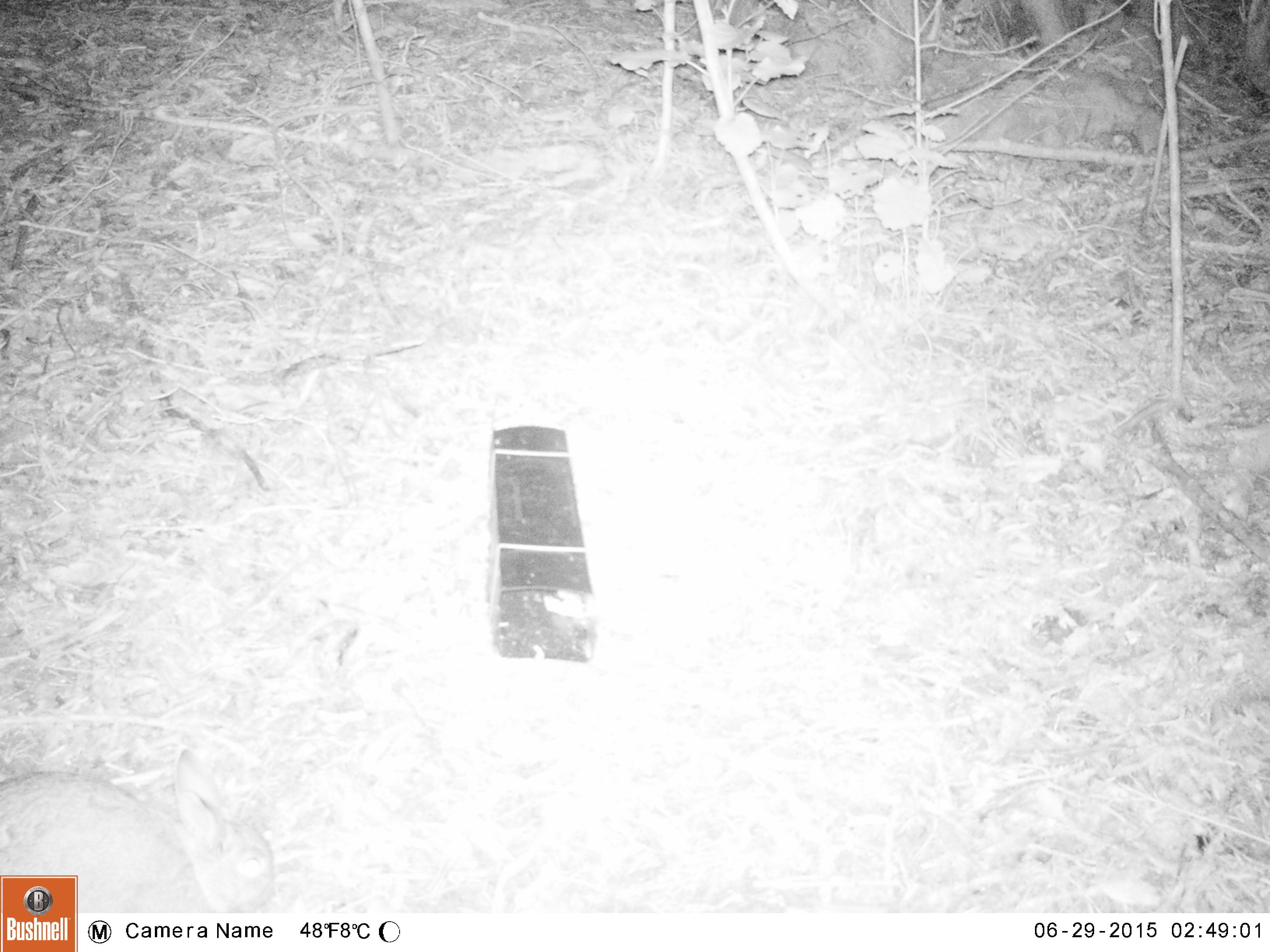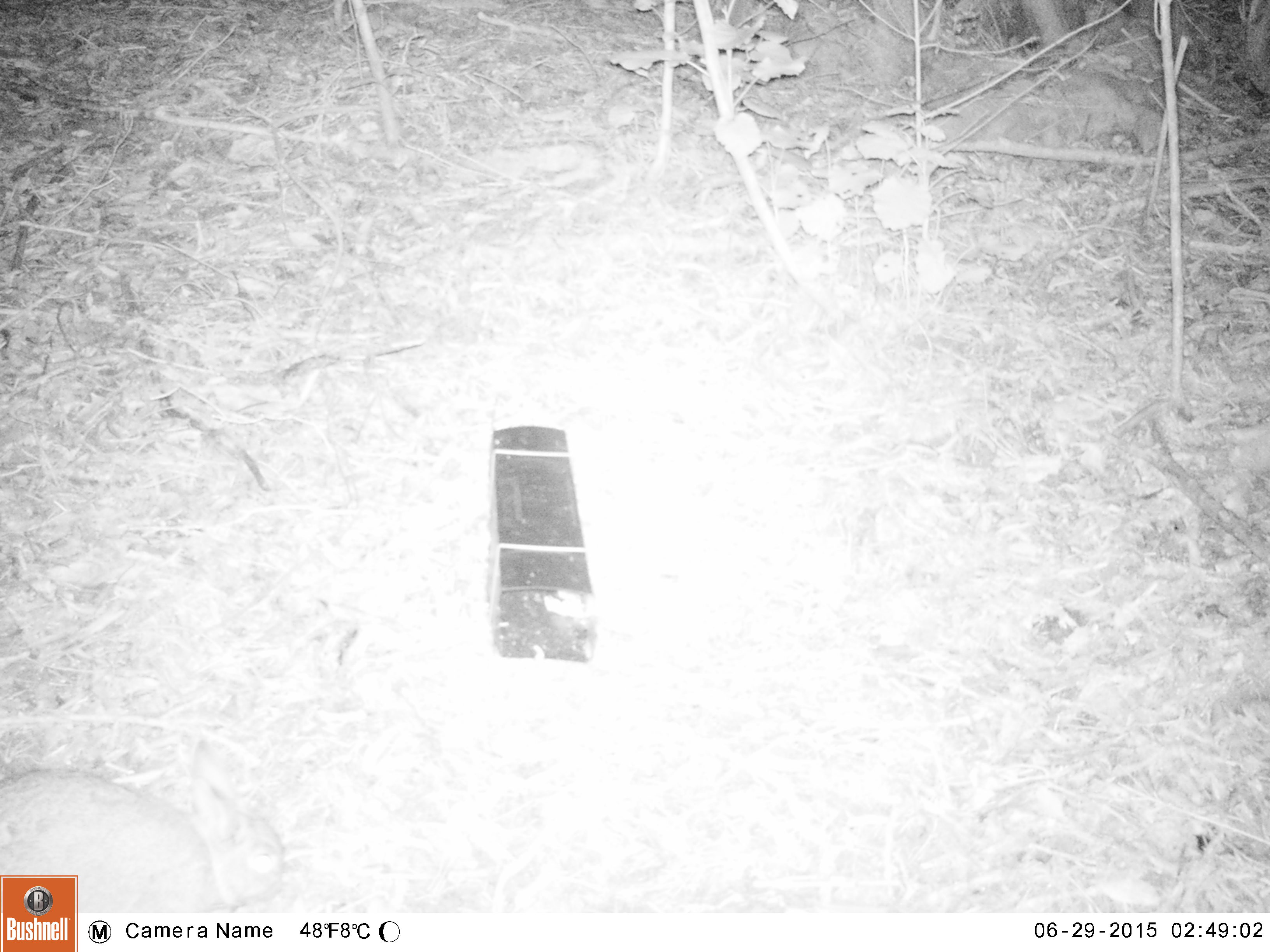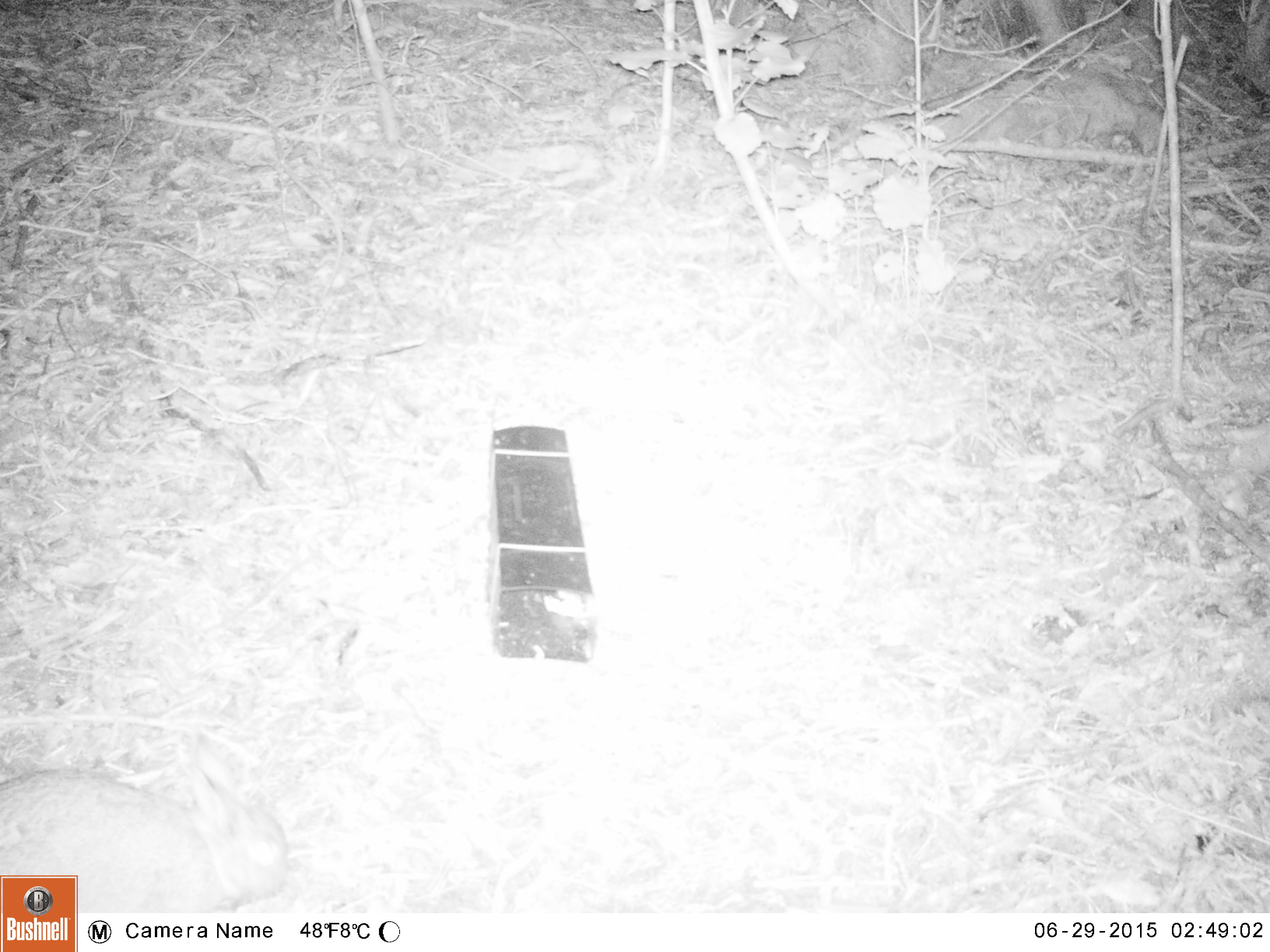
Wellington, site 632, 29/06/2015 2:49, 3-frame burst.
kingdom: Animalia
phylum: Chordata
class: Mammalia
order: Lagomorpha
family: Leporidae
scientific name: Leporidae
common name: rabbit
Rabbit (Leporidae).